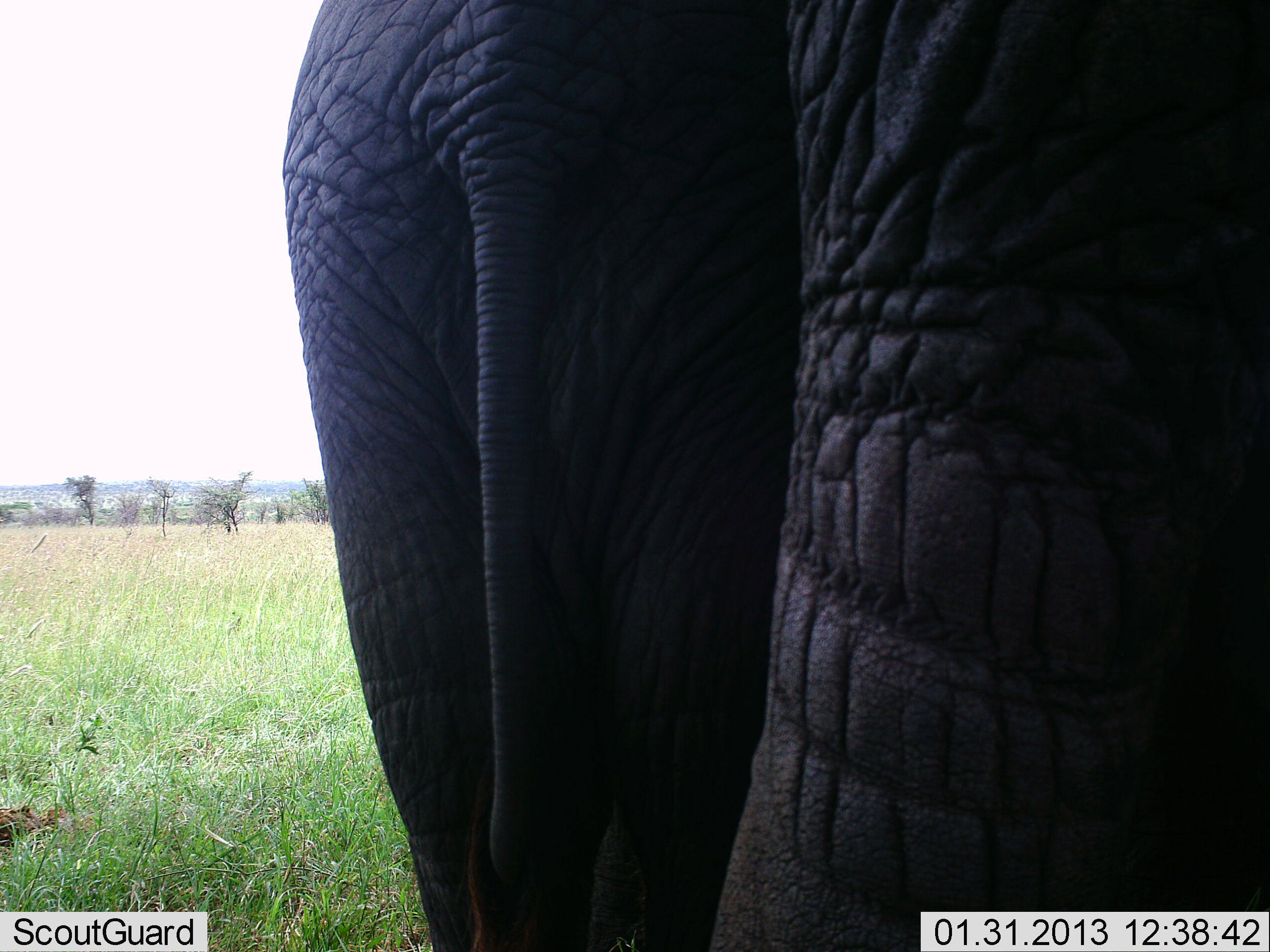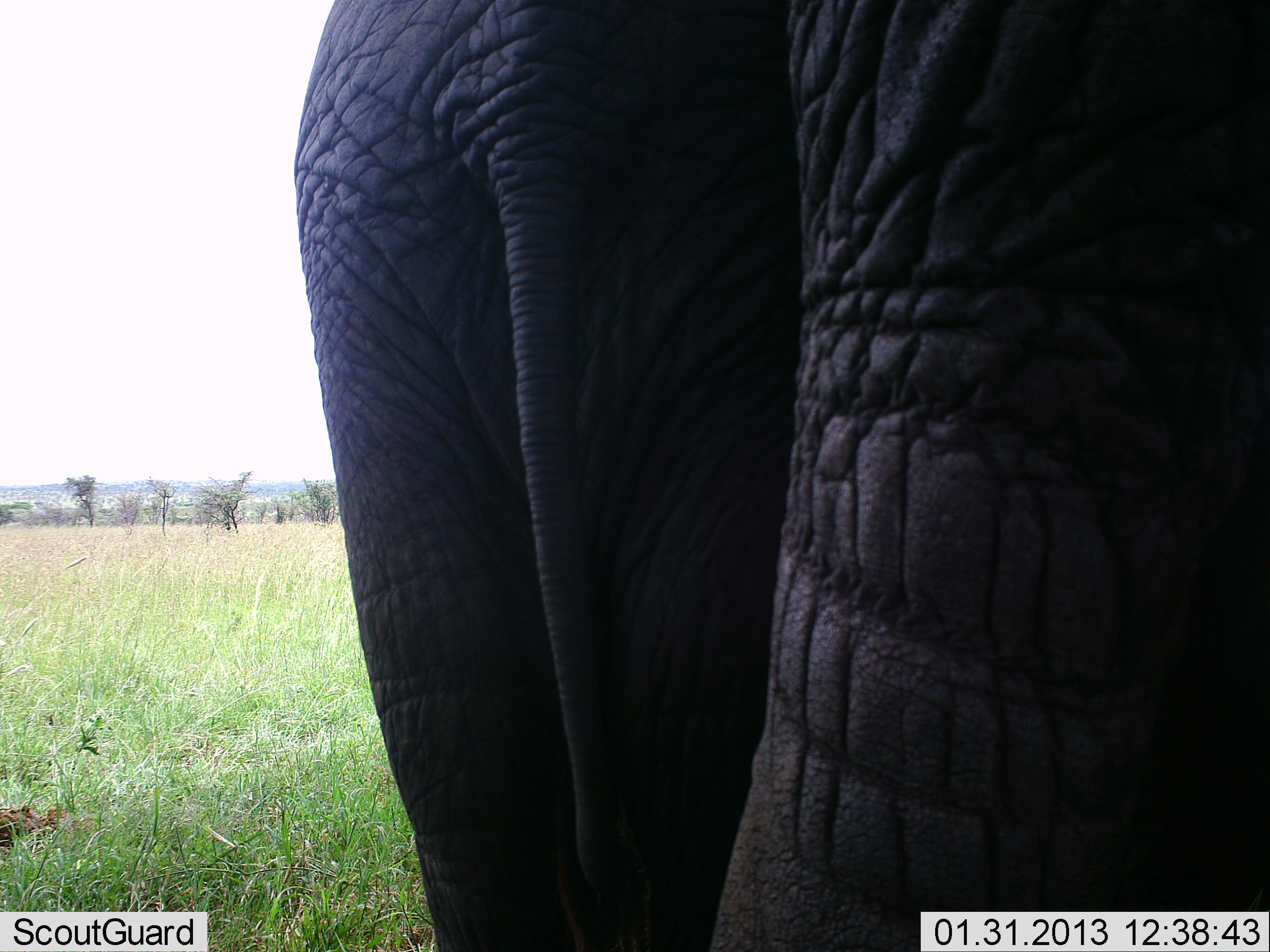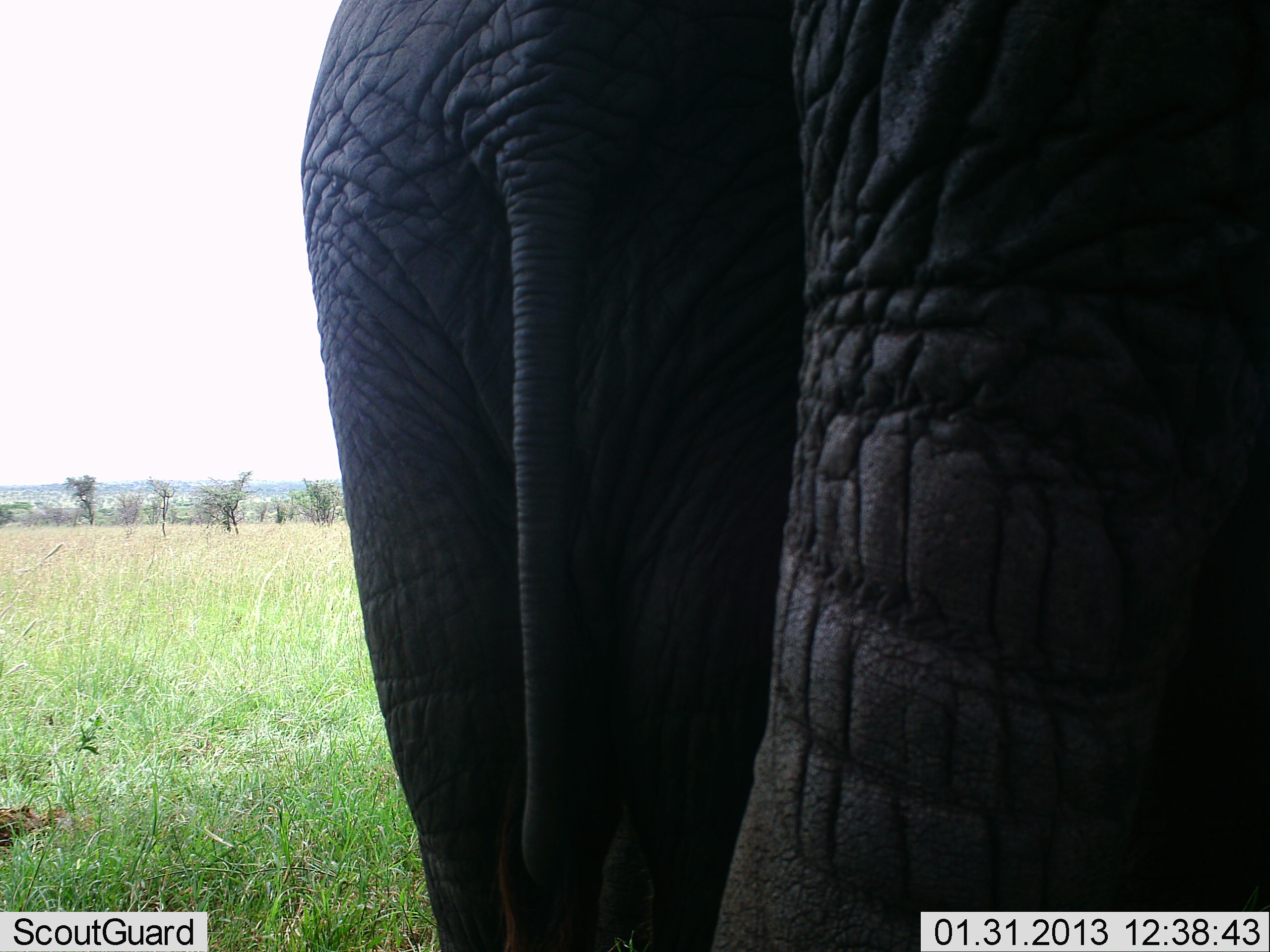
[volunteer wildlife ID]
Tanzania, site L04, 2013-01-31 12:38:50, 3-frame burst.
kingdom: Animalia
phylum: Chordata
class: Mammalia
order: Proboscidea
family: Elephantidae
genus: Loxodonta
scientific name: Loxodonta africana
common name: african bush elephant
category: elephant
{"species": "elephant (african bush elephant) (Loxodonta africana)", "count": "2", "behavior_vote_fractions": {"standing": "90%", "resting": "0%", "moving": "10%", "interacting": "3%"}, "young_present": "3%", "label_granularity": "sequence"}